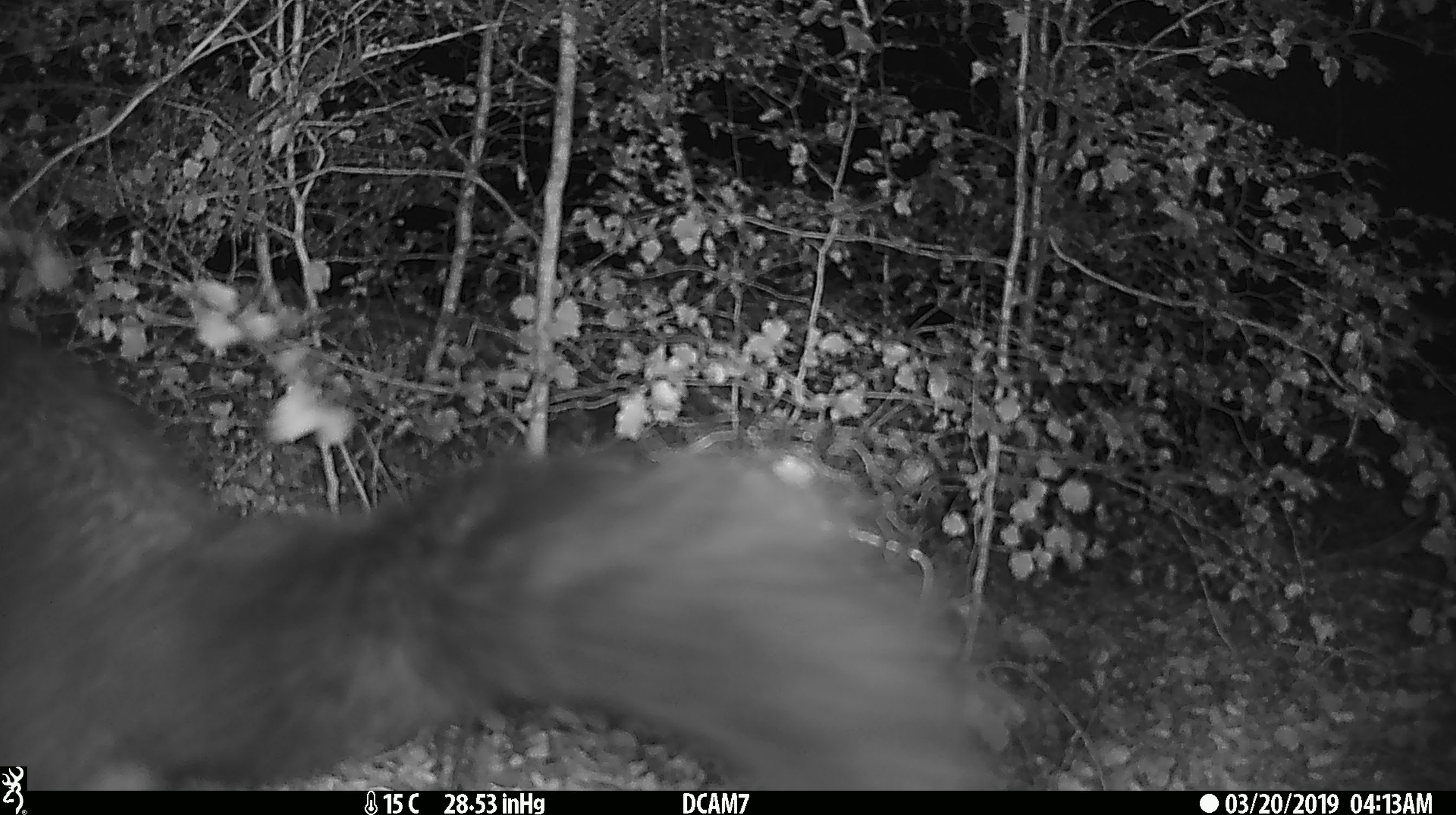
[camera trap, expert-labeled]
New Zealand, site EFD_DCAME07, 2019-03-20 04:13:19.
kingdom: Animalia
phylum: Chordata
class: Mammalia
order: Diprotodontia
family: Phalangeridae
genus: Trichosurus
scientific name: Trichosurus vulpecula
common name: common brushtail possum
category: possum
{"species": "possum (common brushtail possum) (Trichosurus vulpecula)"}